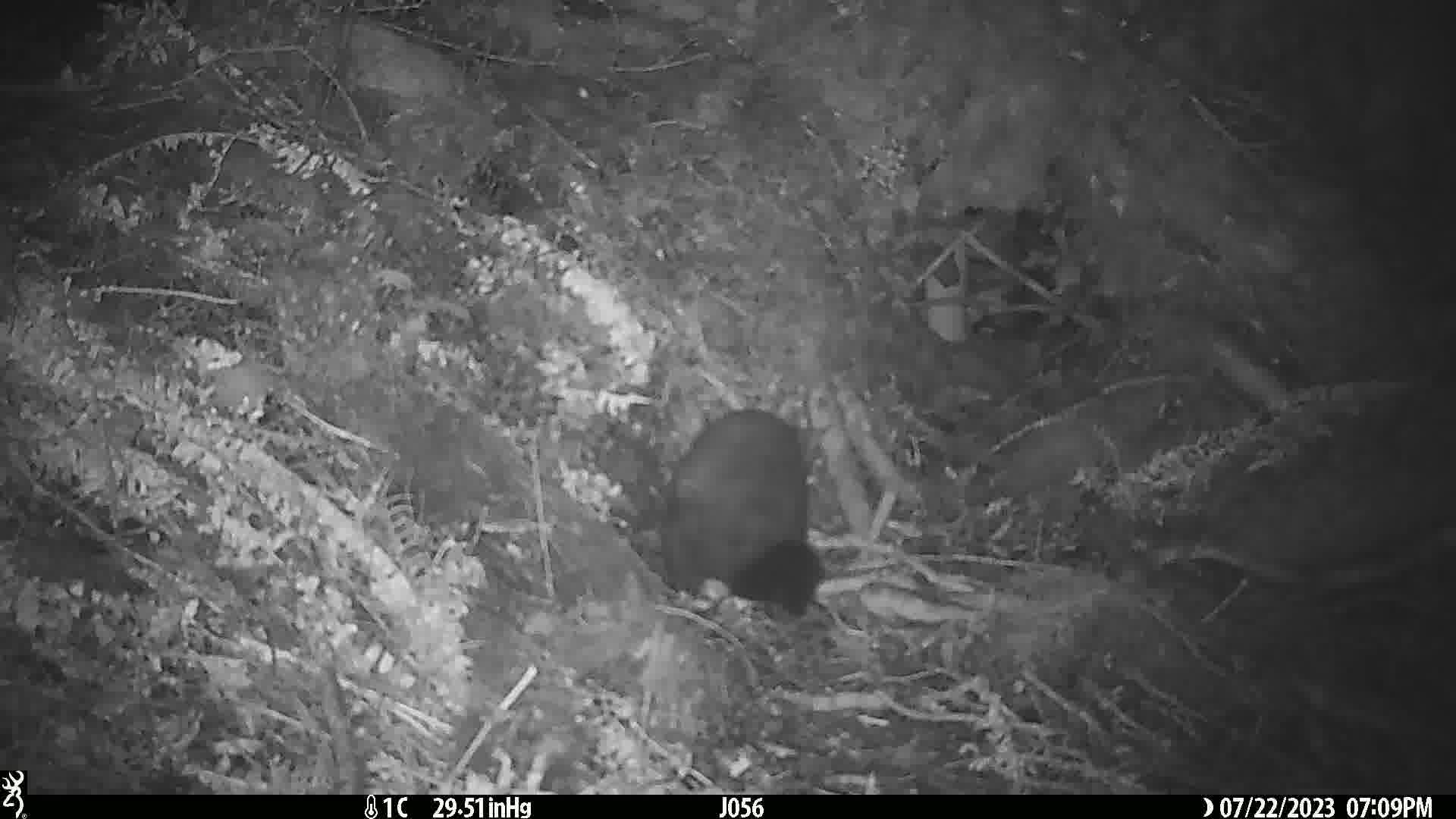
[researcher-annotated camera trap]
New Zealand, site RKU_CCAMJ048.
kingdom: Animalia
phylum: Chordata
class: Mammalia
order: Diprotodontia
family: Phalangeridae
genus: Trichosurus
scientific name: Trichosurus vulpecula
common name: common brushtail possum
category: possum